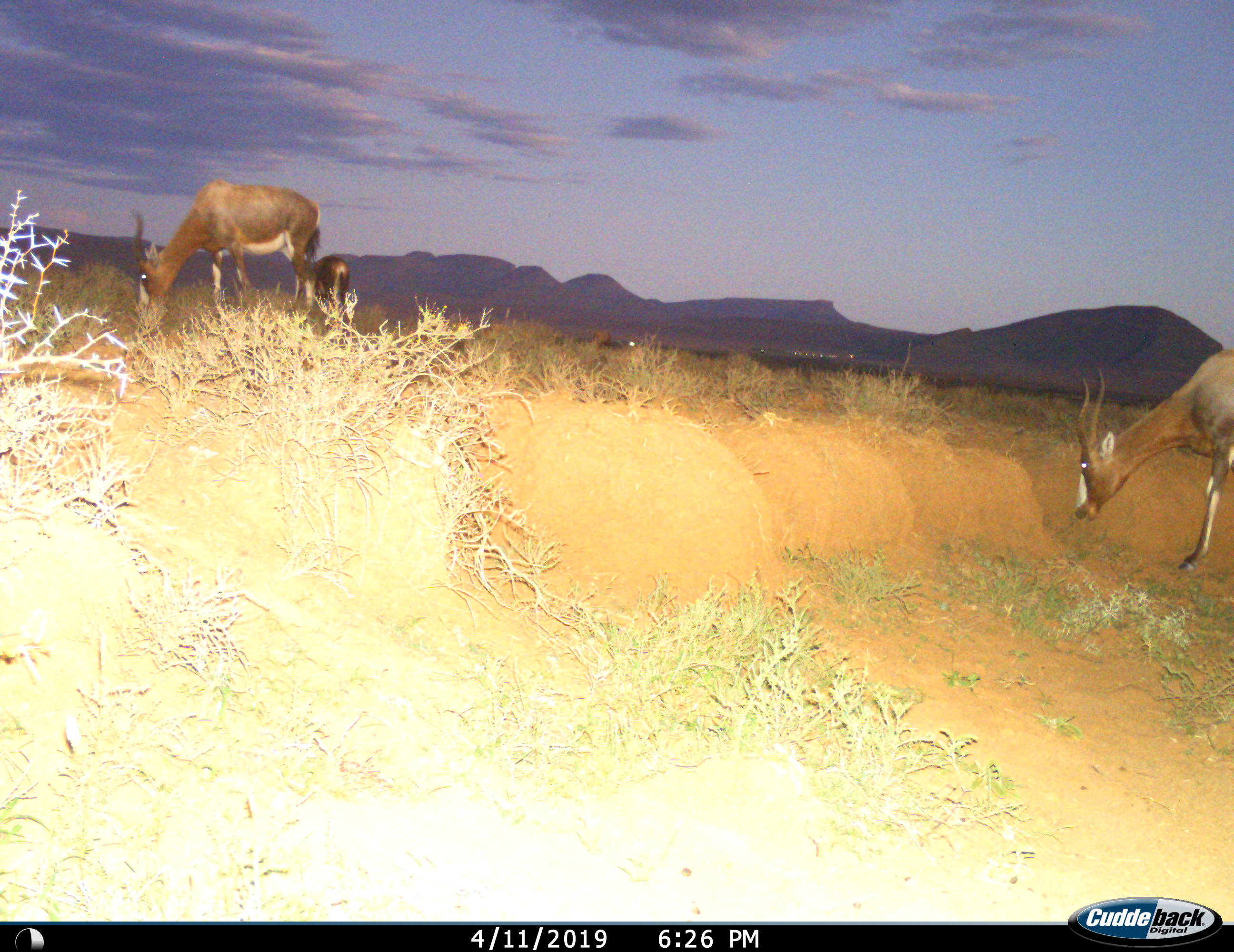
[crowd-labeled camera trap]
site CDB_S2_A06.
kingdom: Animalia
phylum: Chordata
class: Mammalia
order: Artiodactyla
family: Bovidae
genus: Damaliscus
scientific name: Damaliscus pygargus phillipsi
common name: blesbok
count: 3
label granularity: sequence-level